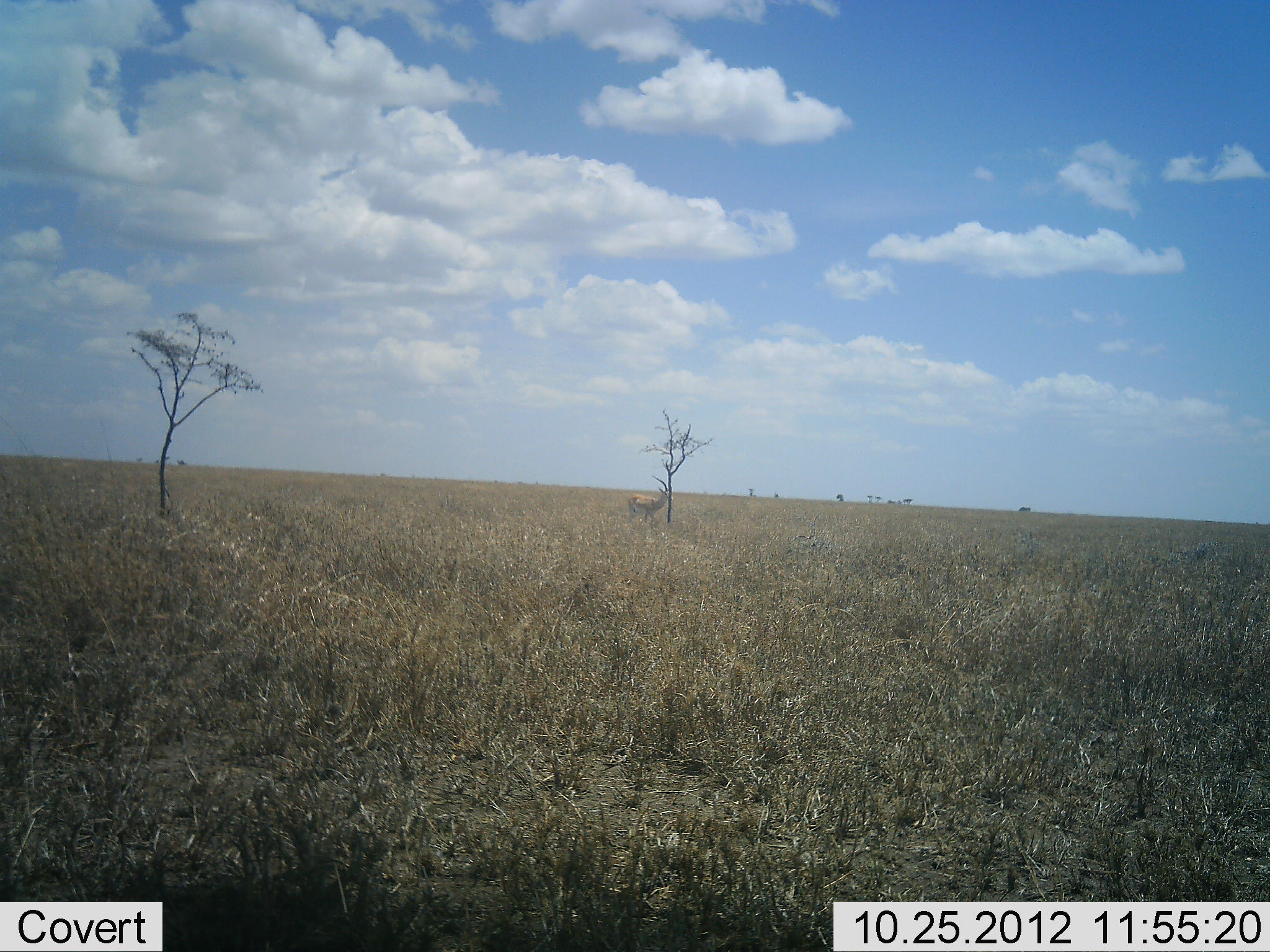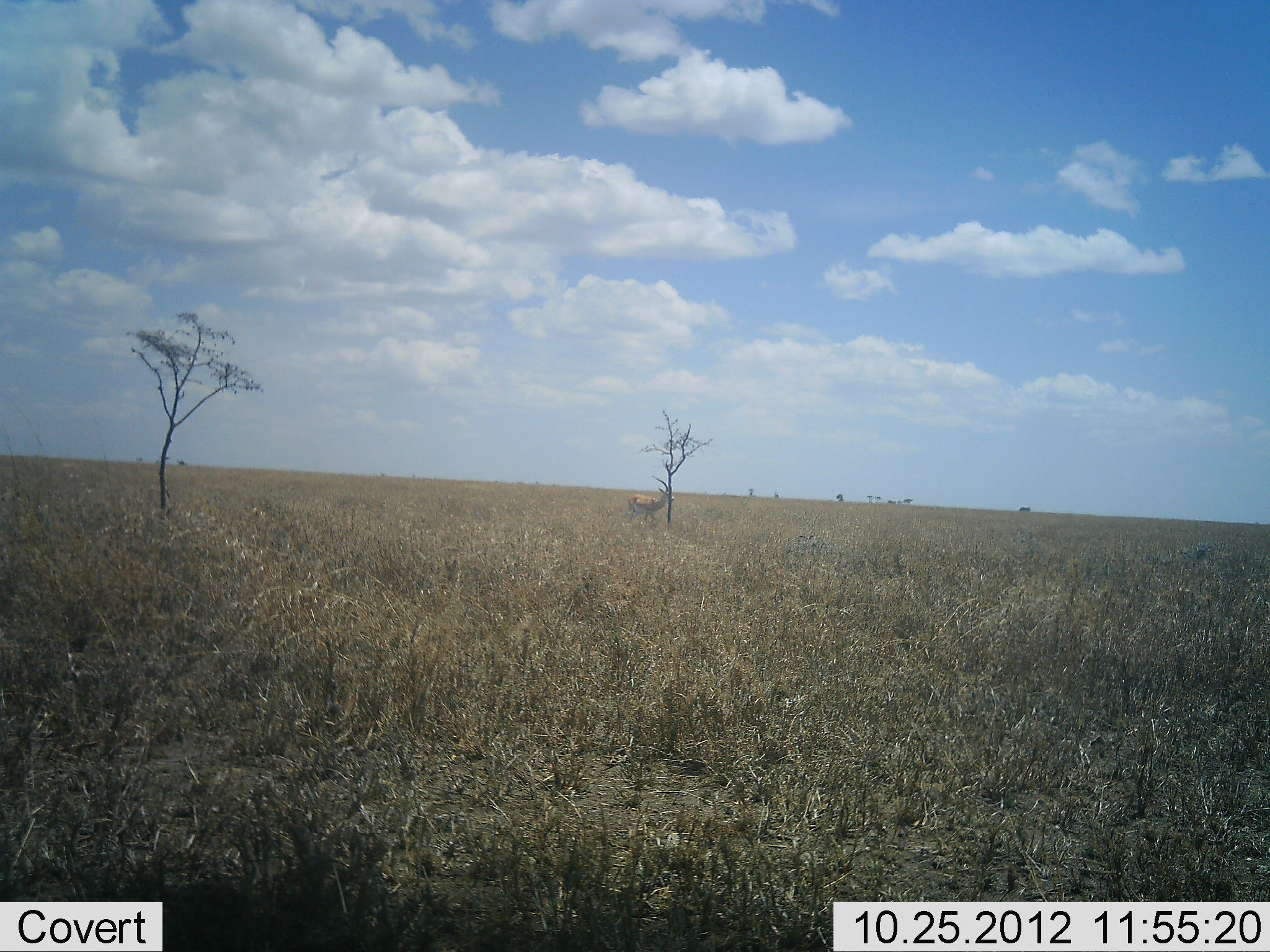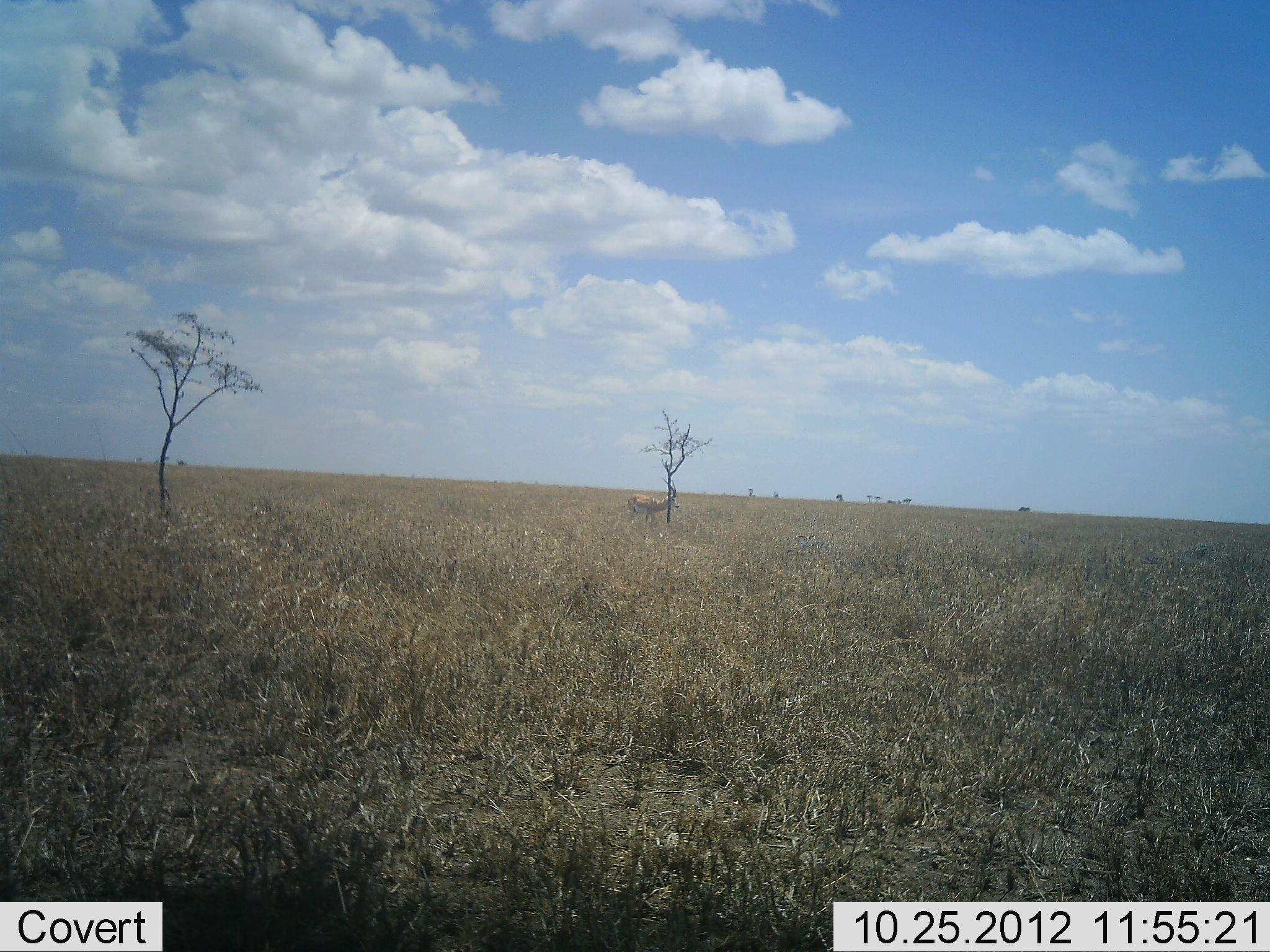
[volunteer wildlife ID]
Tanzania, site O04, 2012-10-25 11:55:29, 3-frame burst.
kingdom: Animalia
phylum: Chordata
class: Mammalia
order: Artiodactyla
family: Bovidae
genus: Nanger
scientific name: Nanger granti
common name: grant's gazelle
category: gazellegrants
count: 1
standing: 86%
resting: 0%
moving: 0%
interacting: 0%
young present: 0%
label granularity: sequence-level